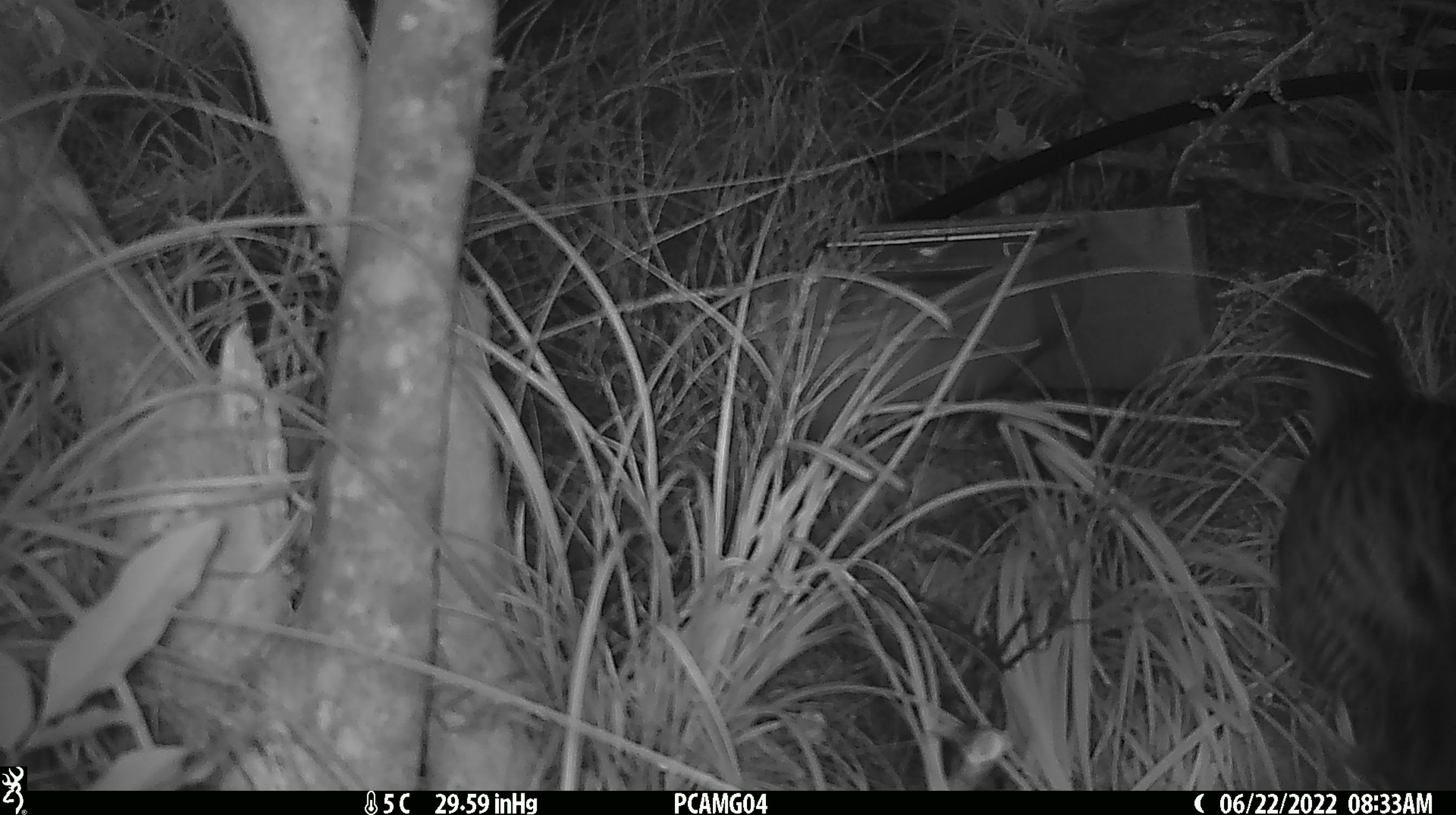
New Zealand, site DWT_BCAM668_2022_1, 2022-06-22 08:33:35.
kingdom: Animalia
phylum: Chordata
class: Aves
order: Gruiformes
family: Rallidae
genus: Gallirallus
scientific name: Gallirallus australis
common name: weka